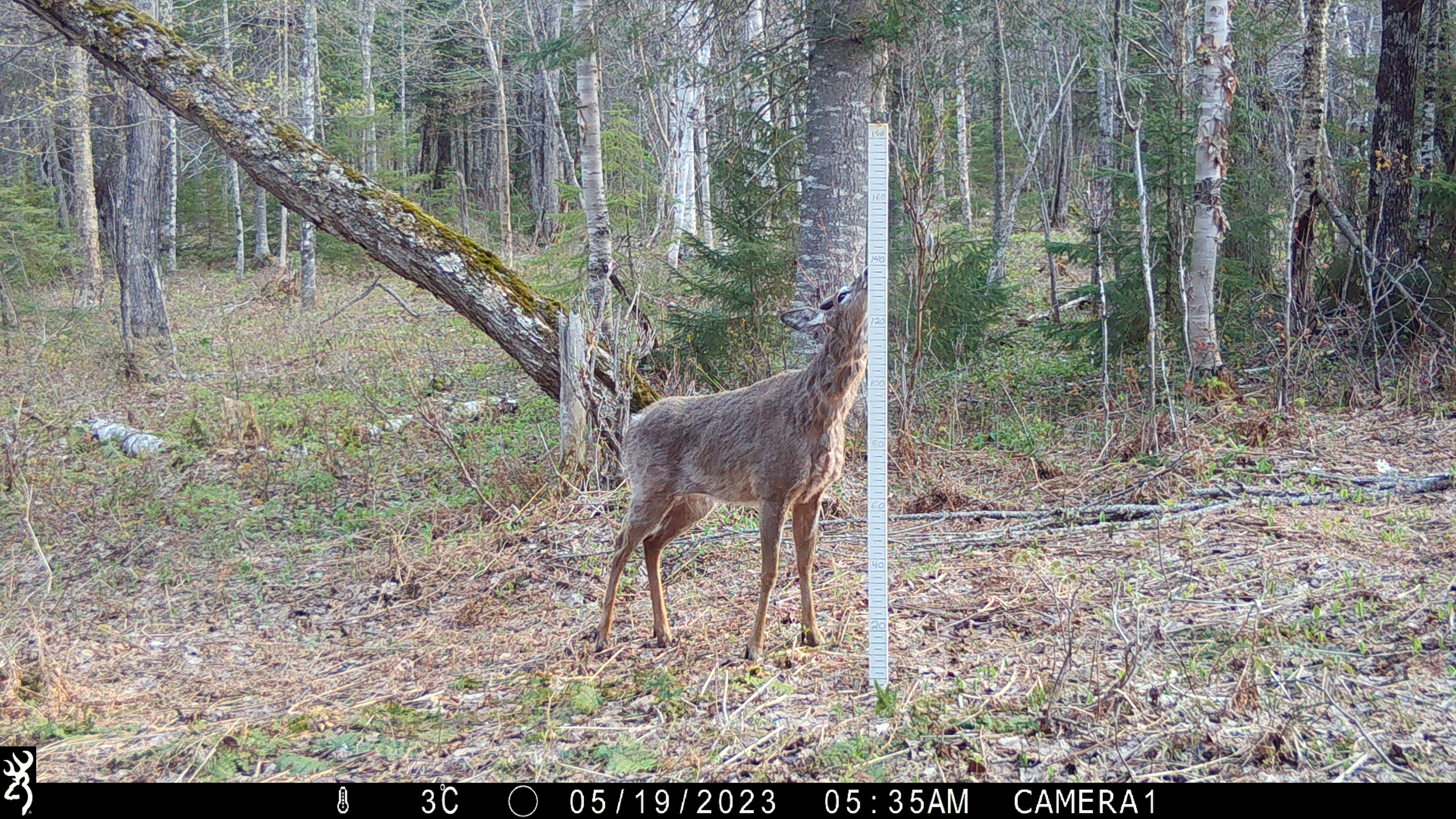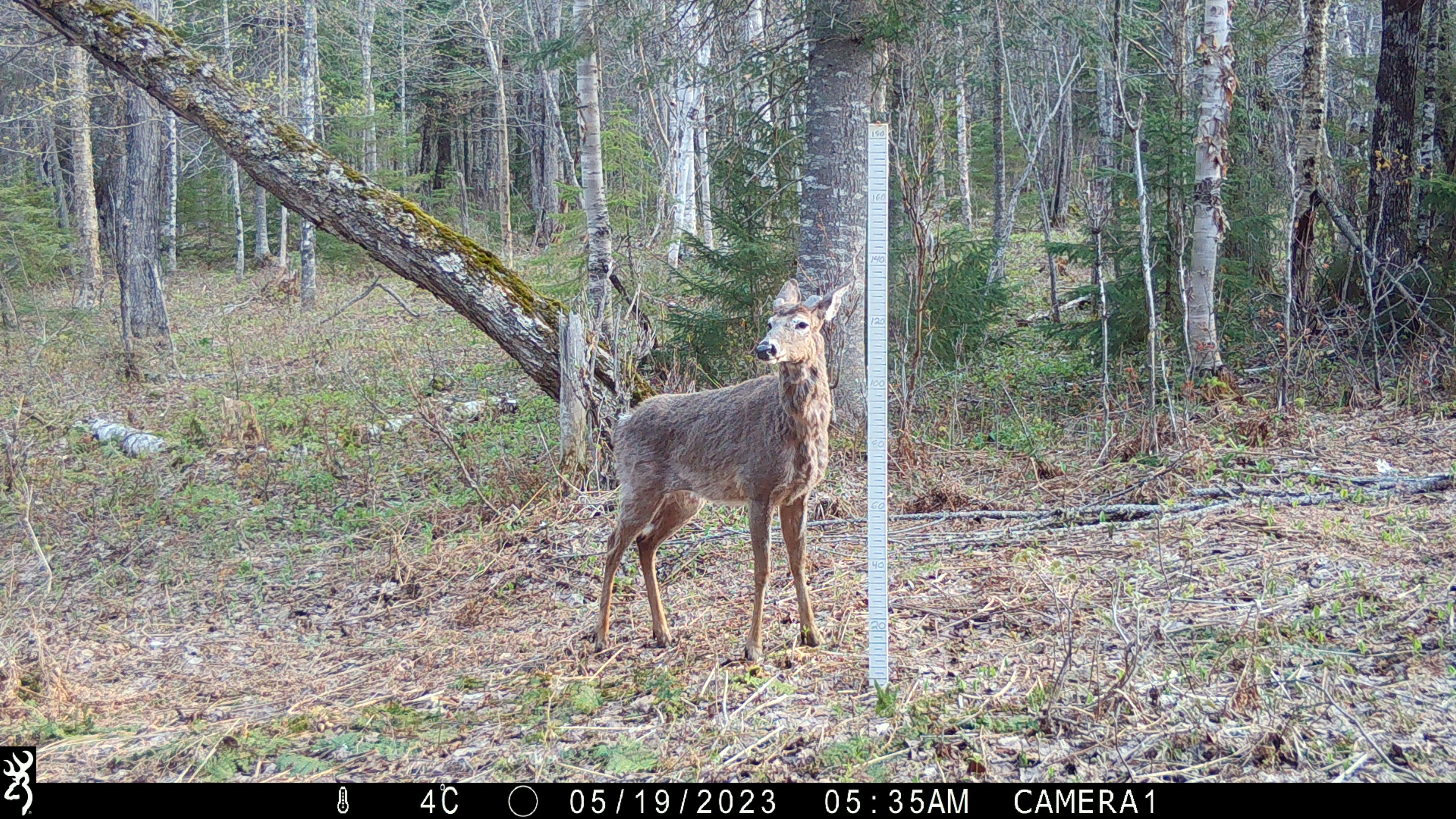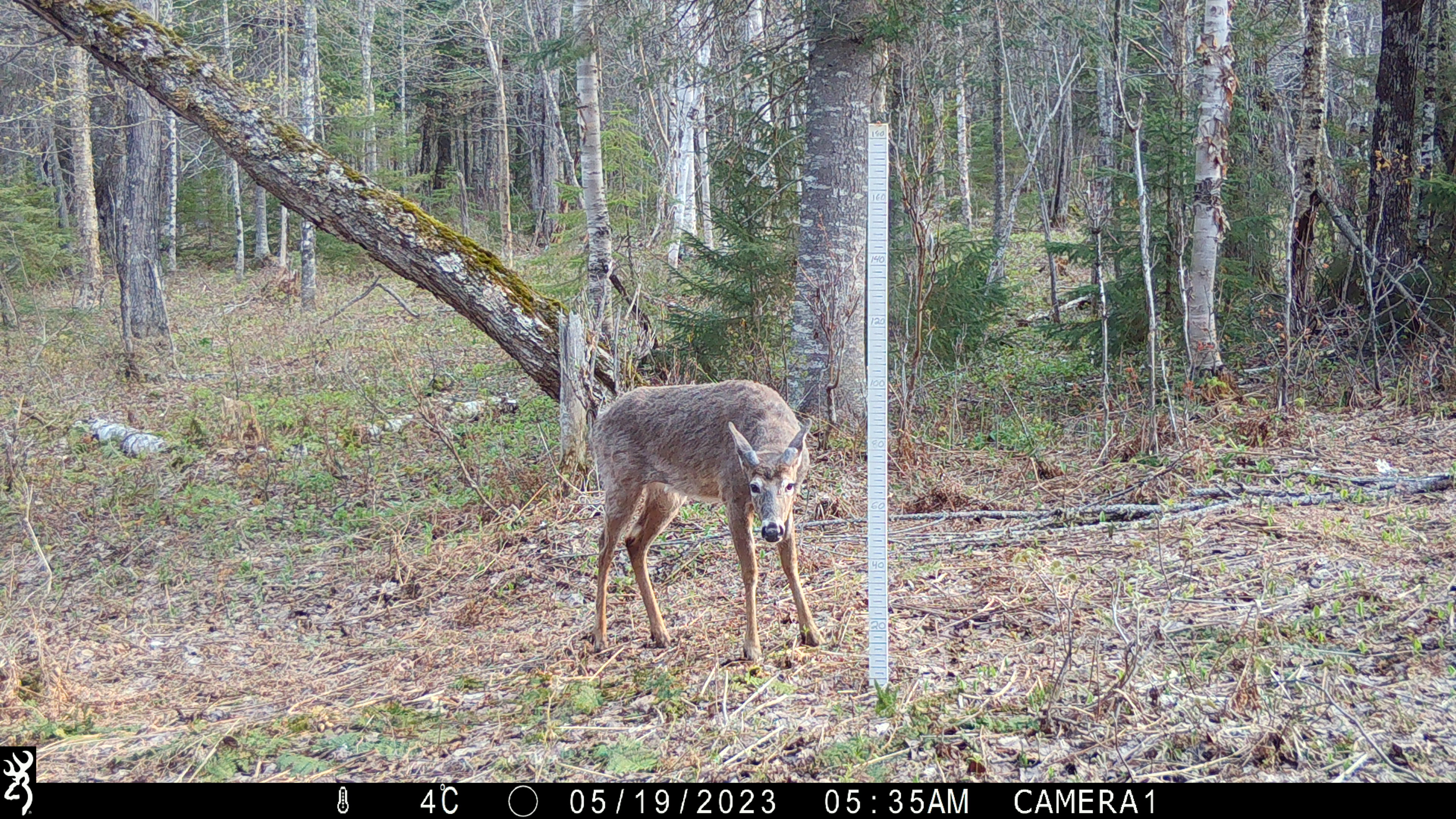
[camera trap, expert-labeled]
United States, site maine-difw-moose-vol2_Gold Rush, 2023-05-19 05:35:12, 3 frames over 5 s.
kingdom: Animalia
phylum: Chordata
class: Mammalia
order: Artiodactyla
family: Cervidae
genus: Odocoileus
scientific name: Odocoileus virginianus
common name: white-tailed deer